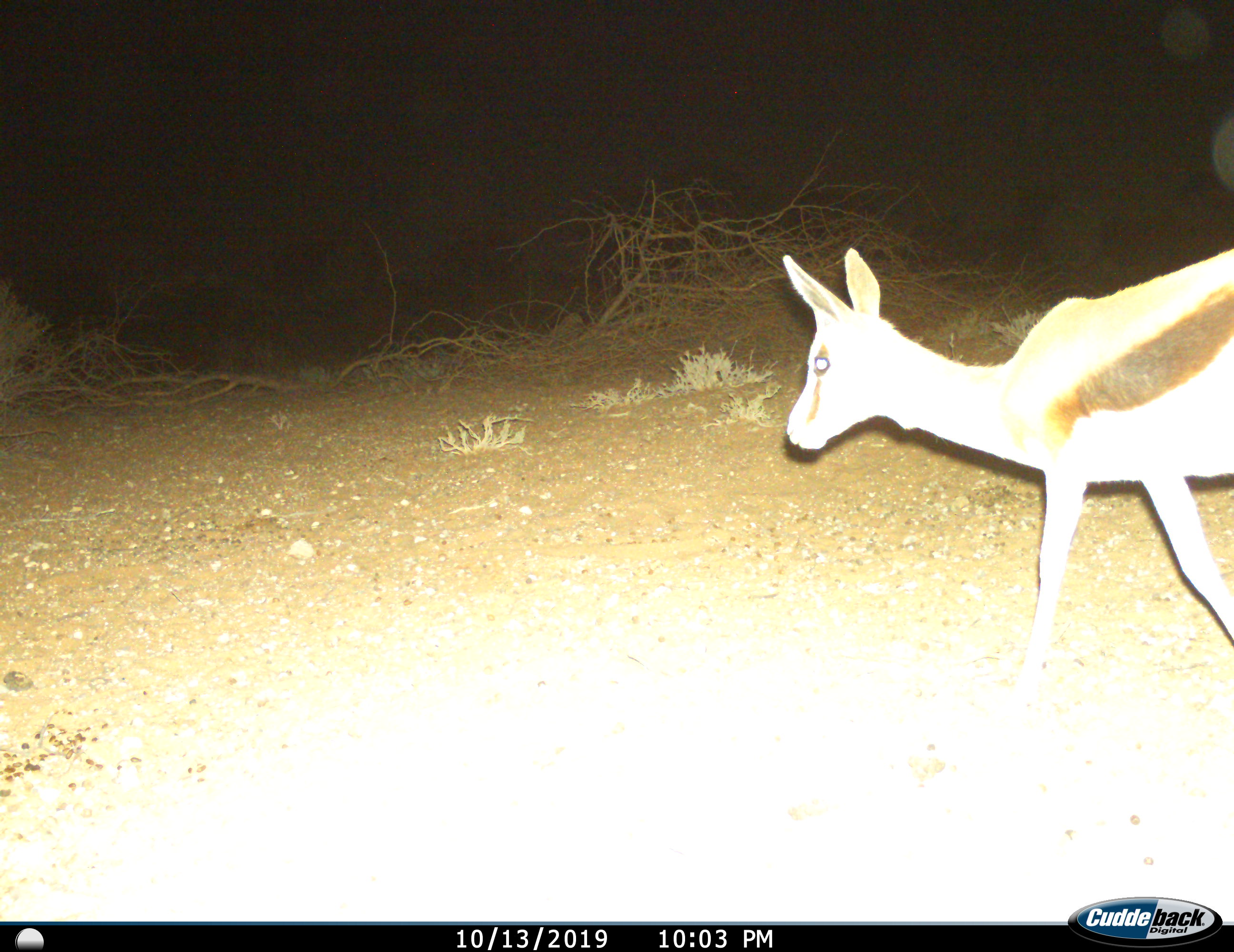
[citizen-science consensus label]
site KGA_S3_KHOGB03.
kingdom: Animalia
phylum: Chordata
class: Mammalia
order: Artiodactyla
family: Bovidae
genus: Antidorcas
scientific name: Antidorcas marsupialis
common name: springbok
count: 1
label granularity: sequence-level